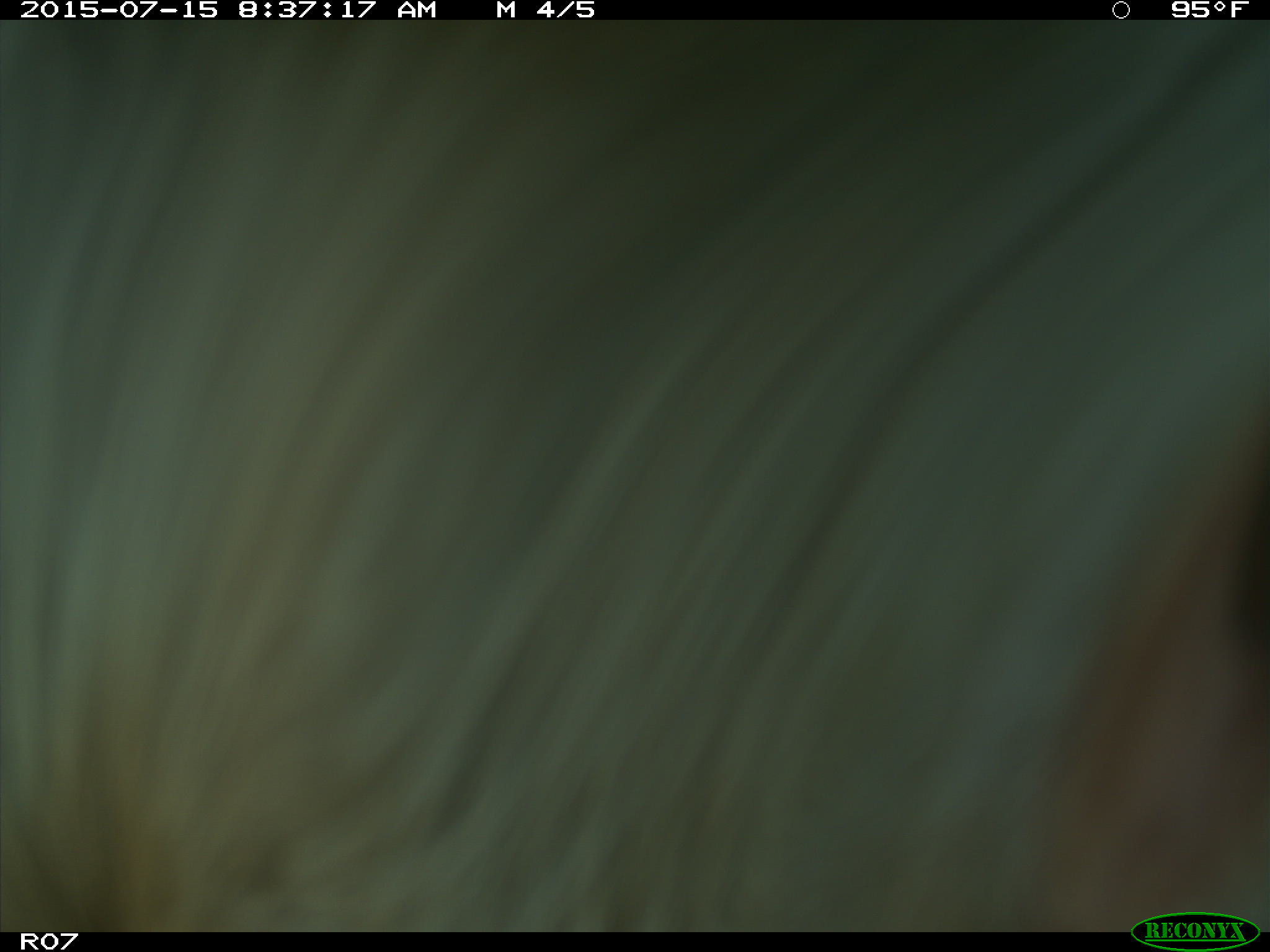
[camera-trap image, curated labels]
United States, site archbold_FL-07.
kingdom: Animalia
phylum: Chordata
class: Mammalia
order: Artiodactyla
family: Bovidae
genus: Bos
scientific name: Bos taurus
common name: domestic cow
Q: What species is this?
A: Bos taurus (domestic cow).